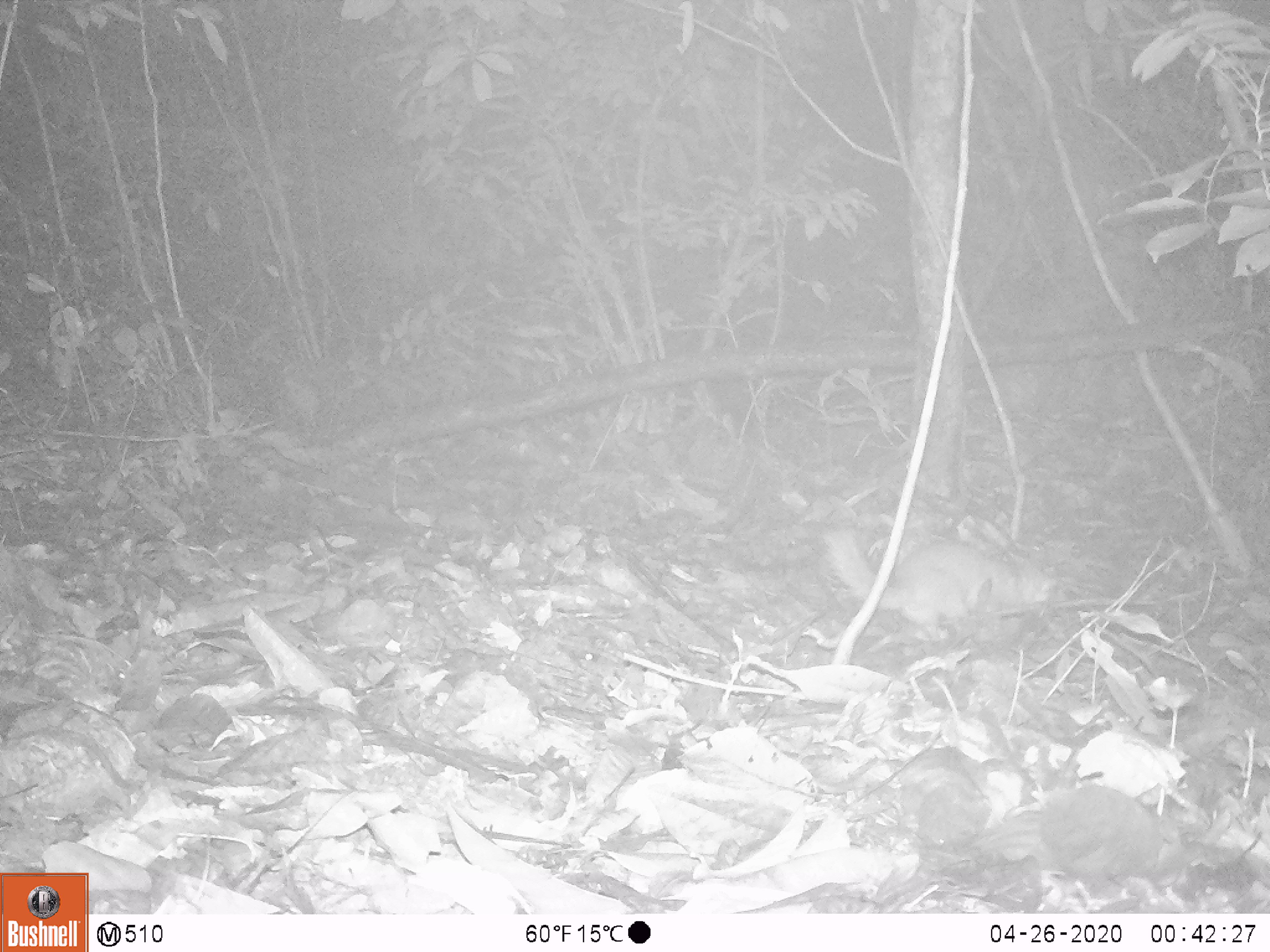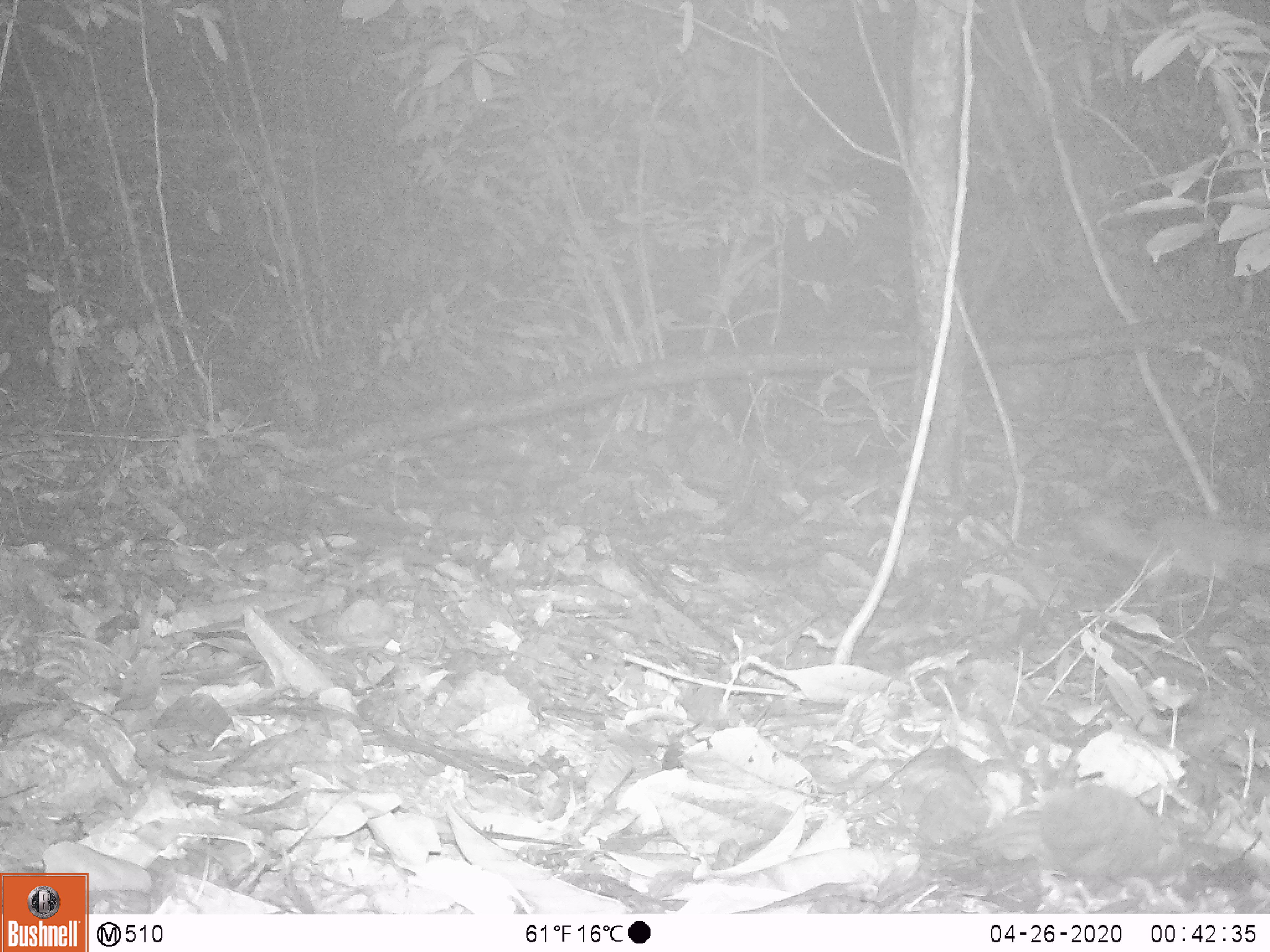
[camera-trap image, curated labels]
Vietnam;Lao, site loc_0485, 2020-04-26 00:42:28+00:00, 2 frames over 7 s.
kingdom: Animalia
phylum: Chordata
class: Mammalia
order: Carnivora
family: Mustelidae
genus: Melogale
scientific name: Melogale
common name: ferret badger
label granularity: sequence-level